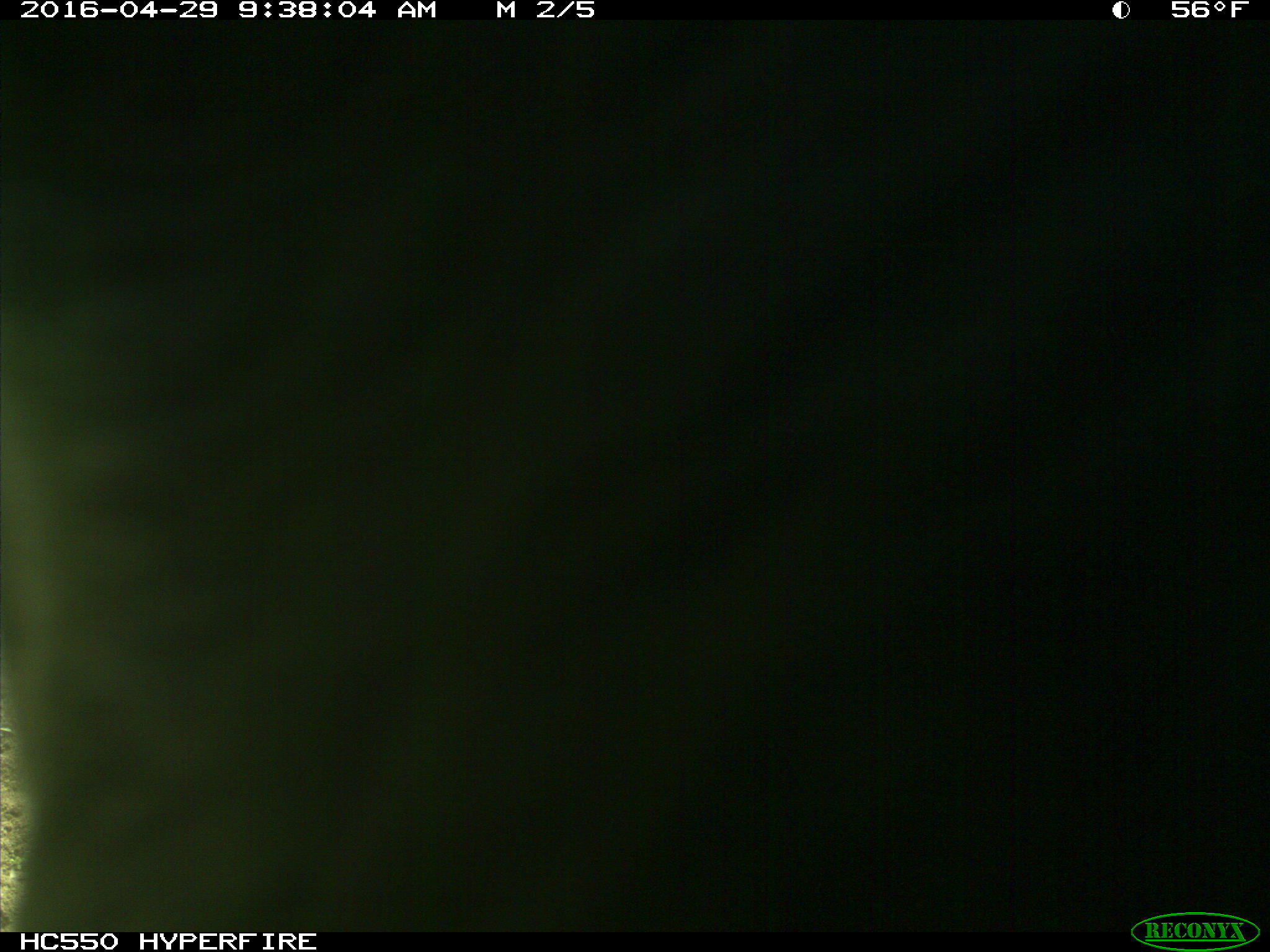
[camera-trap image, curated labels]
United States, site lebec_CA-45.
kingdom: Animalia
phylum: Chordata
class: Mammalia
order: Artiodactyla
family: Bovidae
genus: Bos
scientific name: Bos taurus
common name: domestic cow